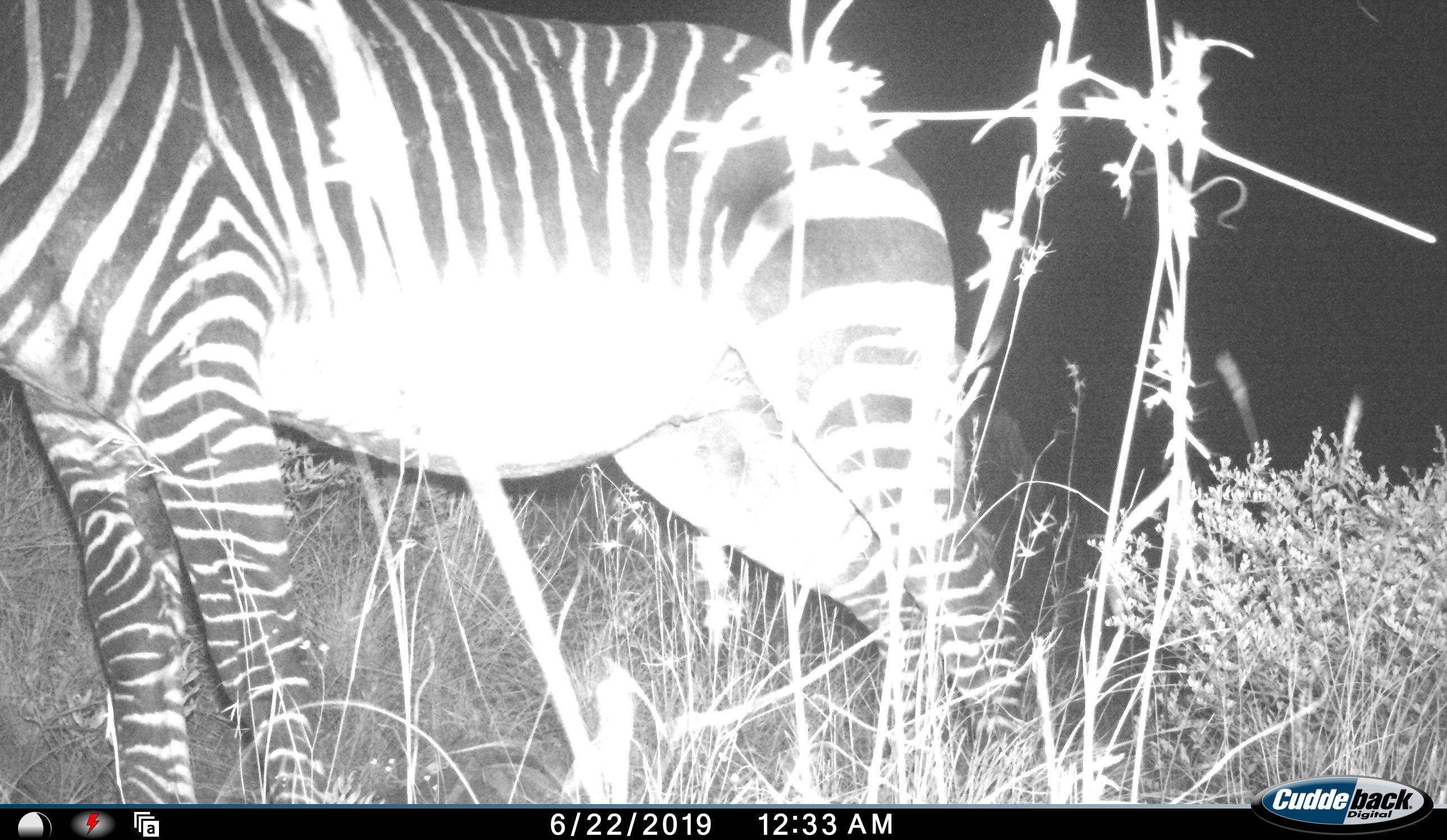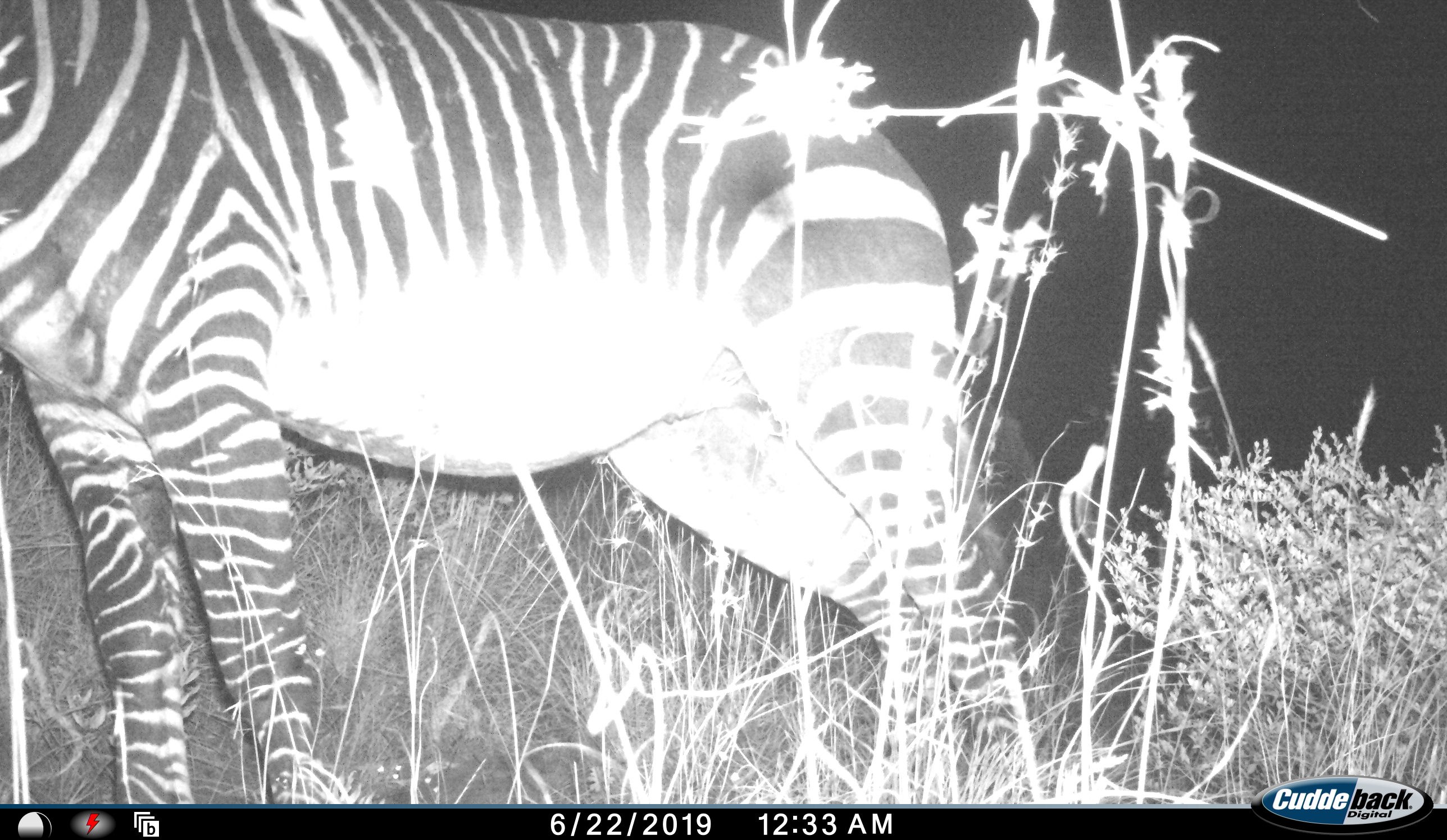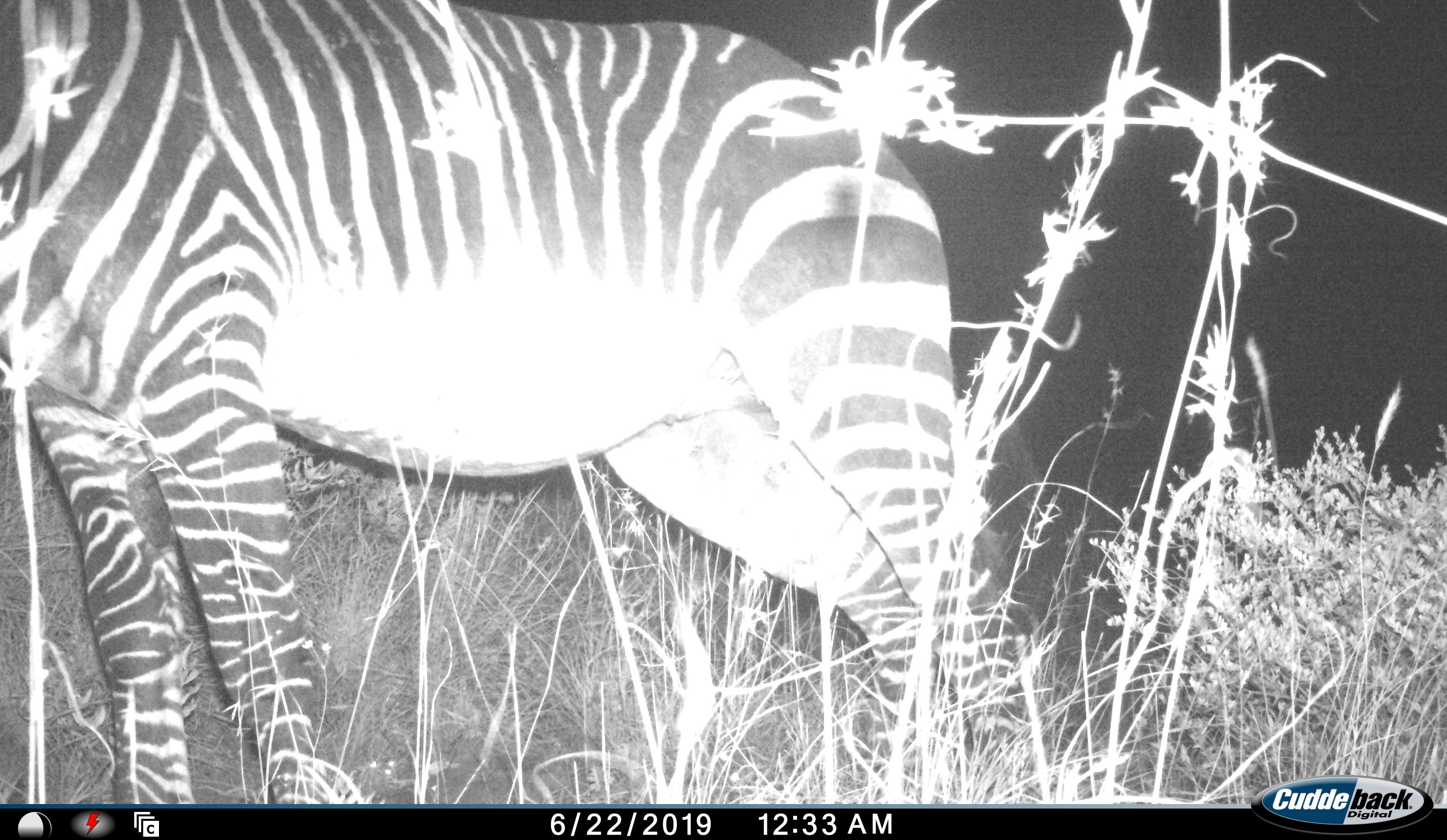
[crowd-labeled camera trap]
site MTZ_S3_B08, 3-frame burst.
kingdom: Animalia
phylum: Chordata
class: Mammalia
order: Perissodactyla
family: Equidae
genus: Equus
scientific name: Equus zebra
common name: mountain zebra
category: zebramountain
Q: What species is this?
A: Zebramountain (mountain zebra) (Equus zebra).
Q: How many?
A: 1.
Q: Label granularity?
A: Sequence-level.